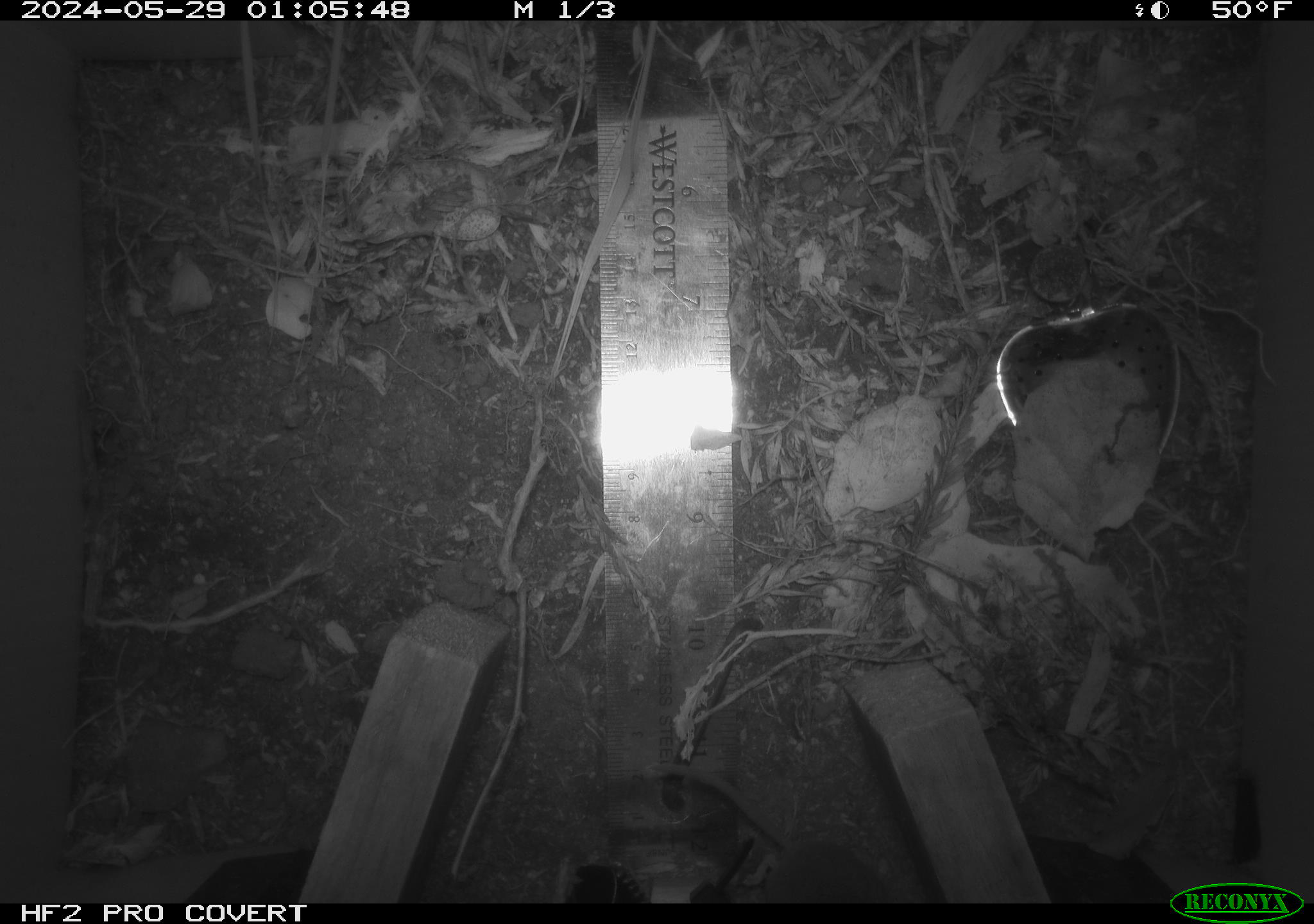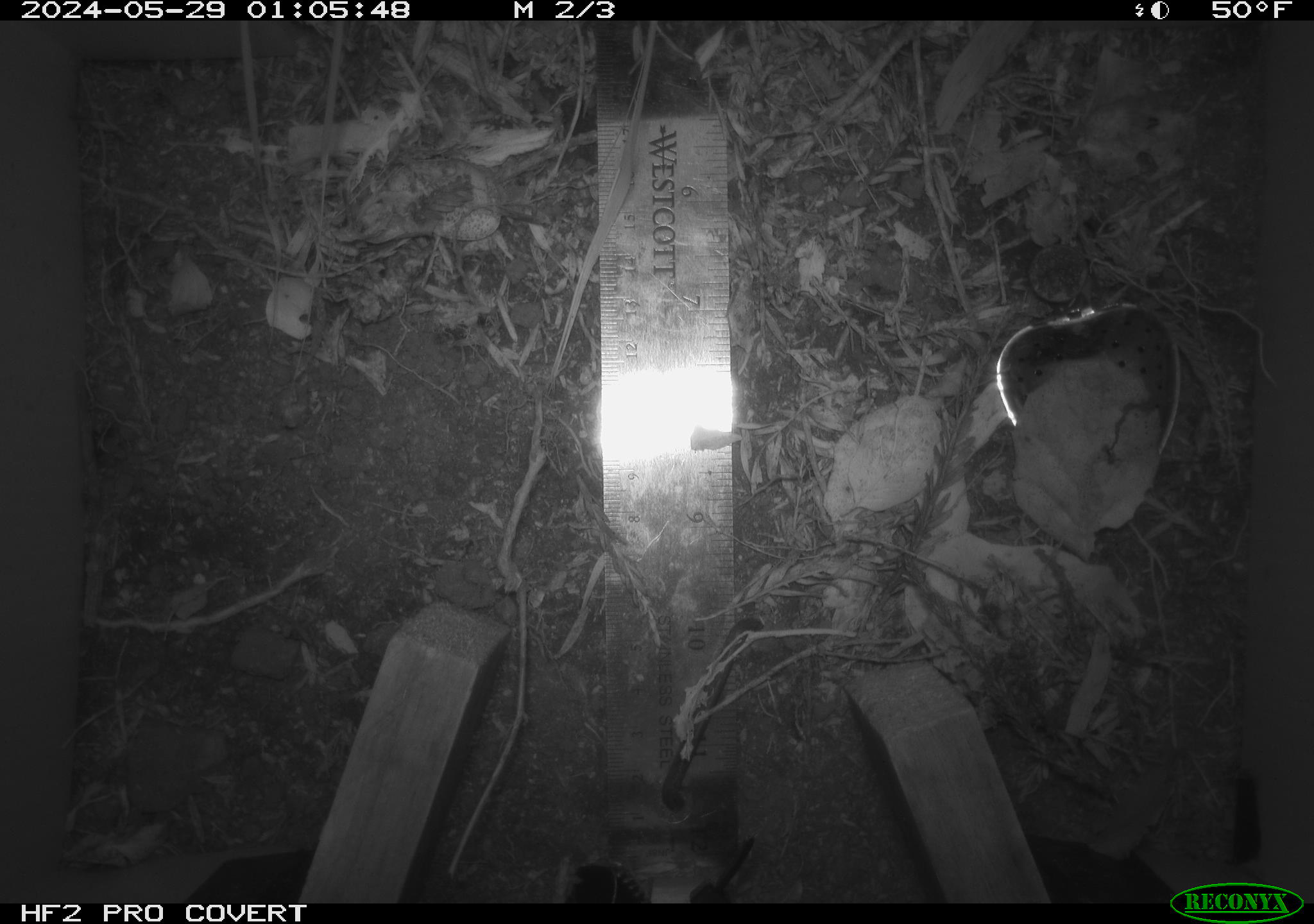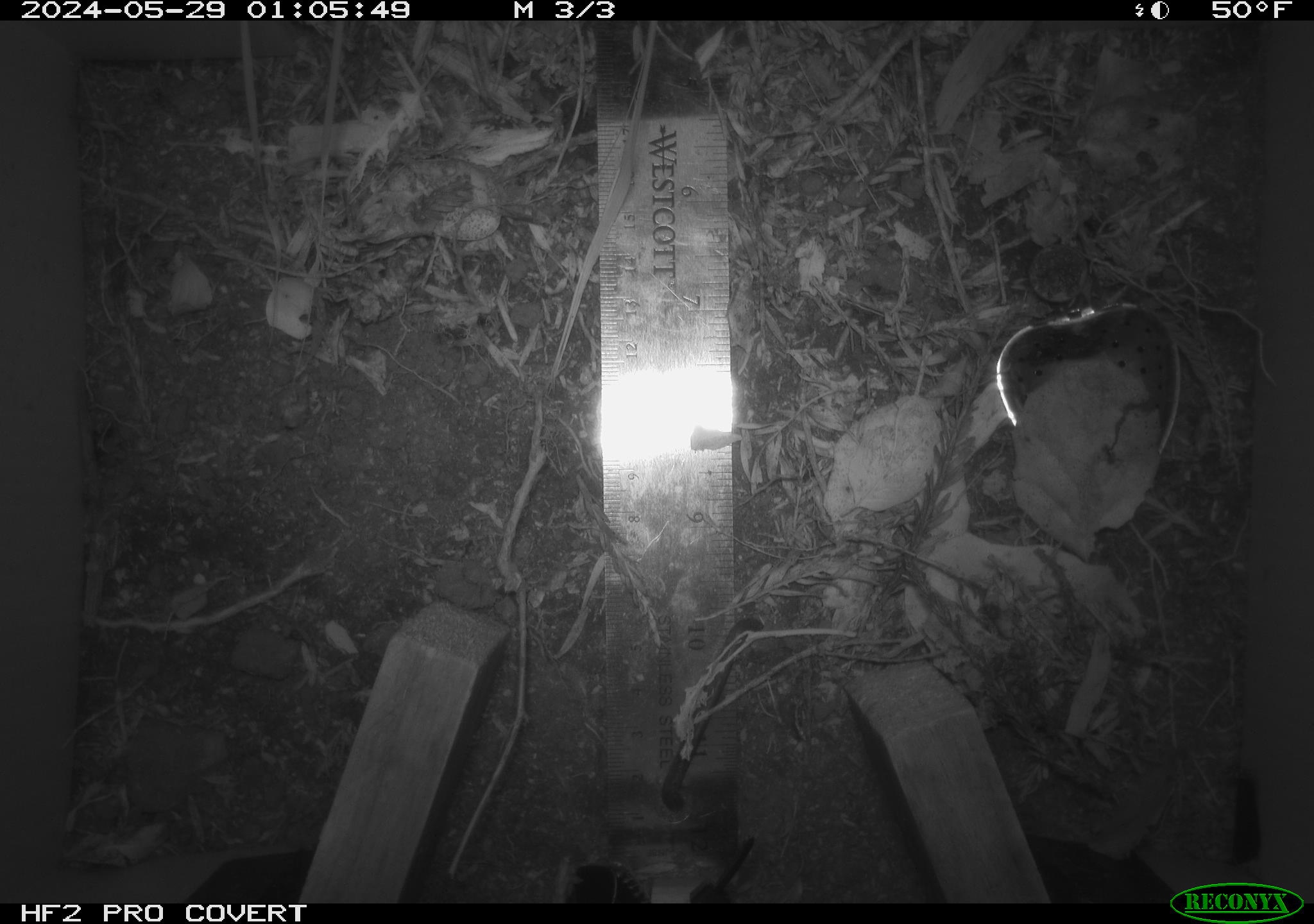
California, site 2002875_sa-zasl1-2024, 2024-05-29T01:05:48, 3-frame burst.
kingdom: Animalia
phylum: Chordata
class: Mammalia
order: Eulipotyphla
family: Soricidae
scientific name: Soricidae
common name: shrews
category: soricidae family